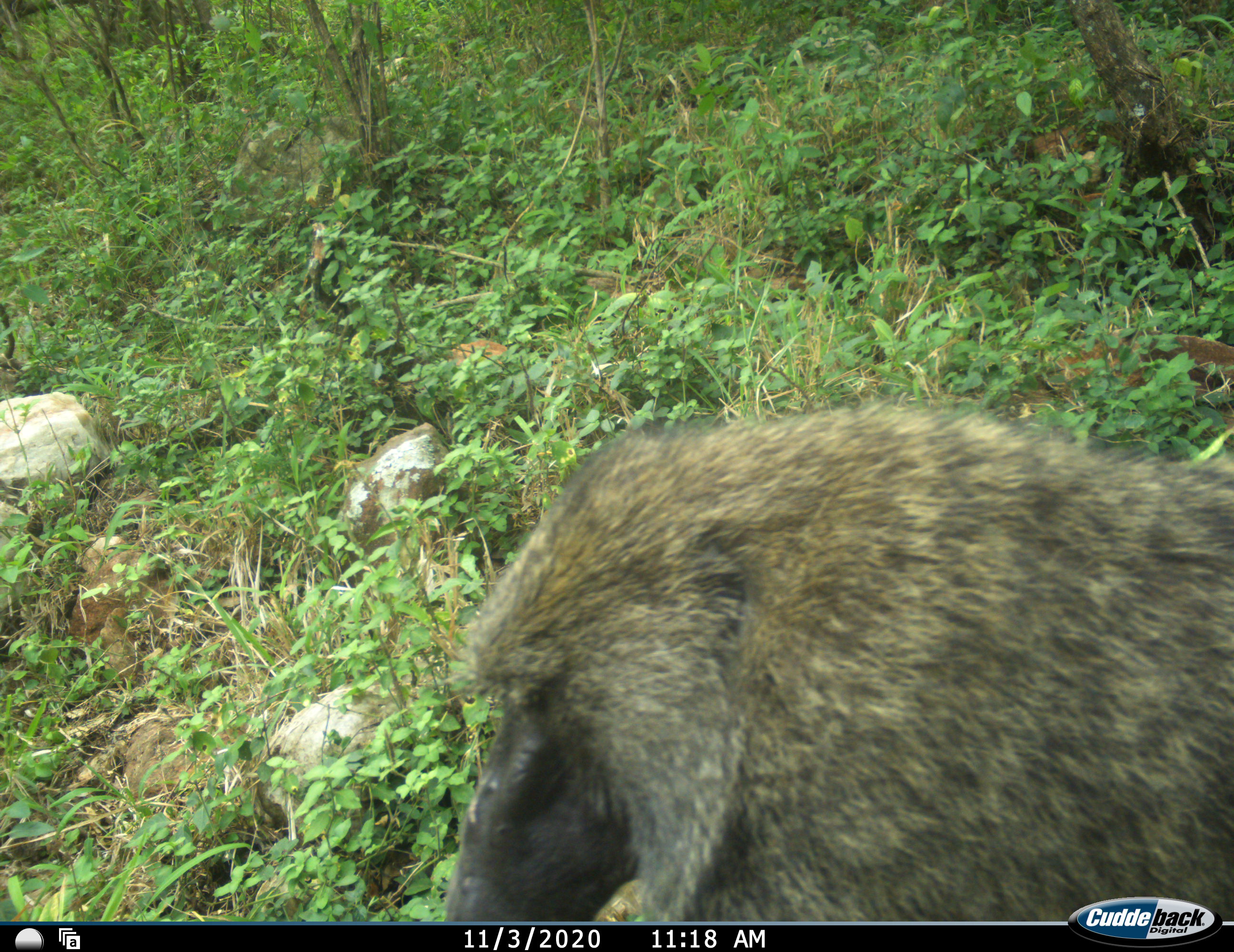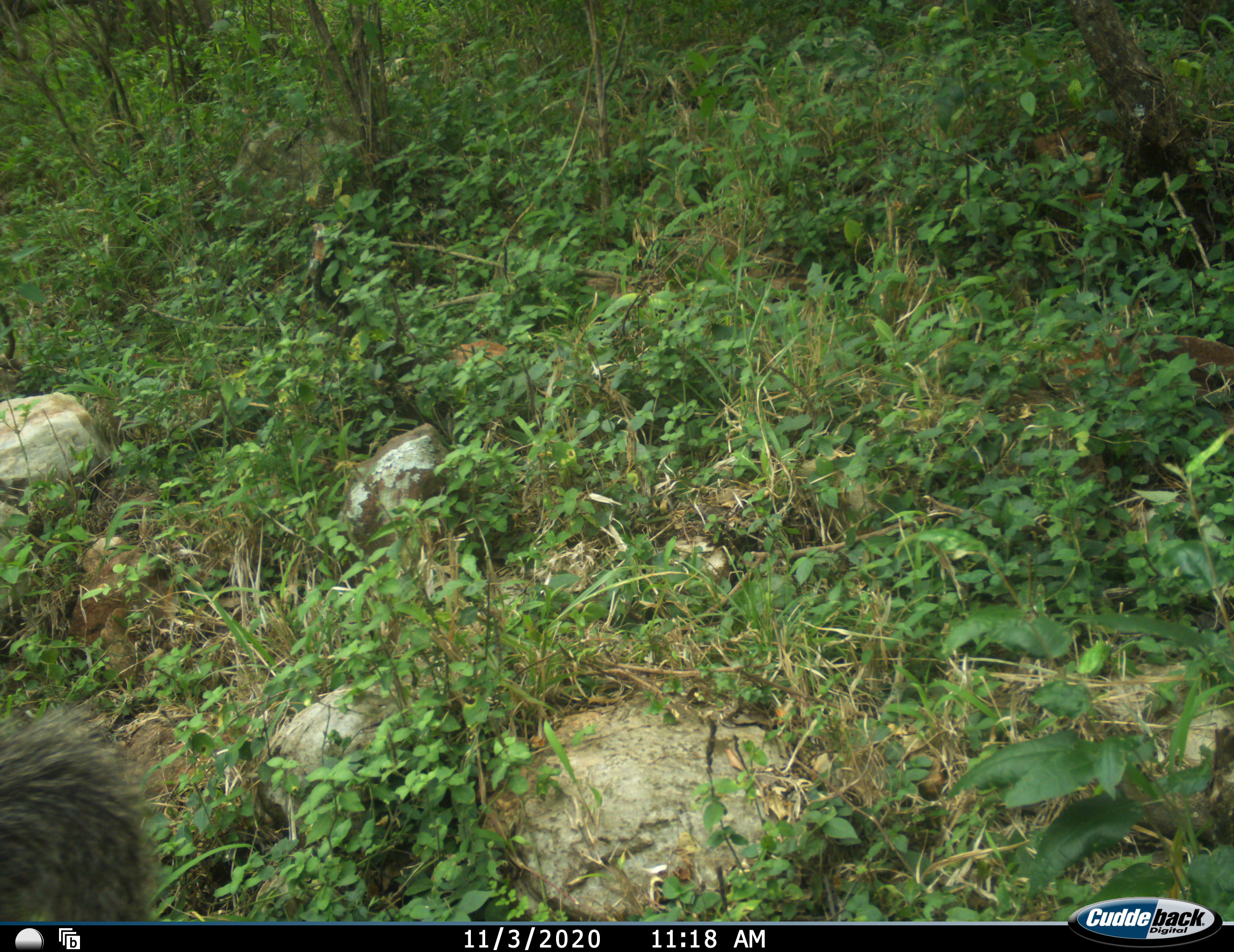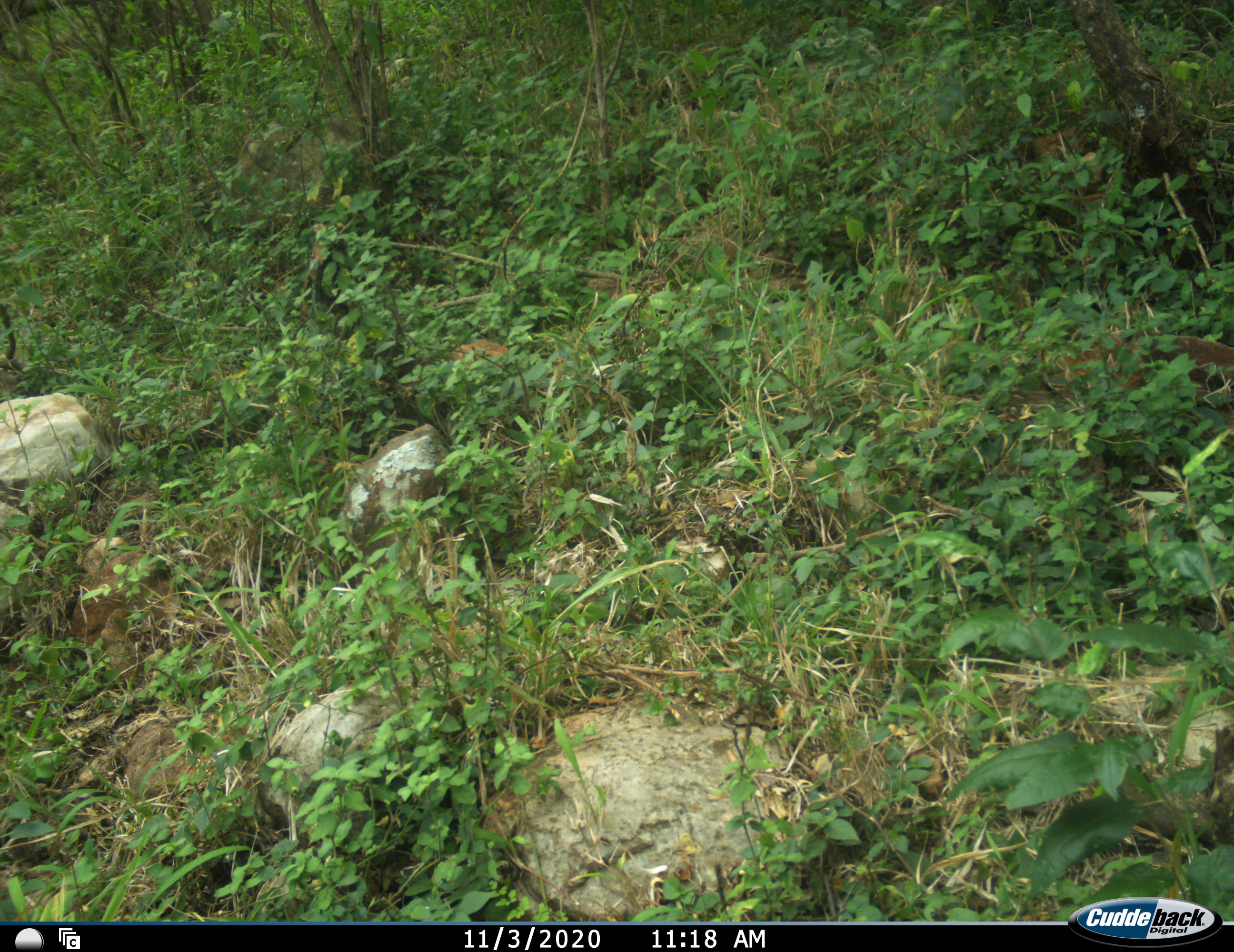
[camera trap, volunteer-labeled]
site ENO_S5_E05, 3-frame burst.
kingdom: Animalia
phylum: Chordata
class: Mammalia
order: Primates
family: Cercopithecidae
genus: Papio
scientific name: Papio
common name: baboon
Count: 1.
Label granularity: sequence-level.